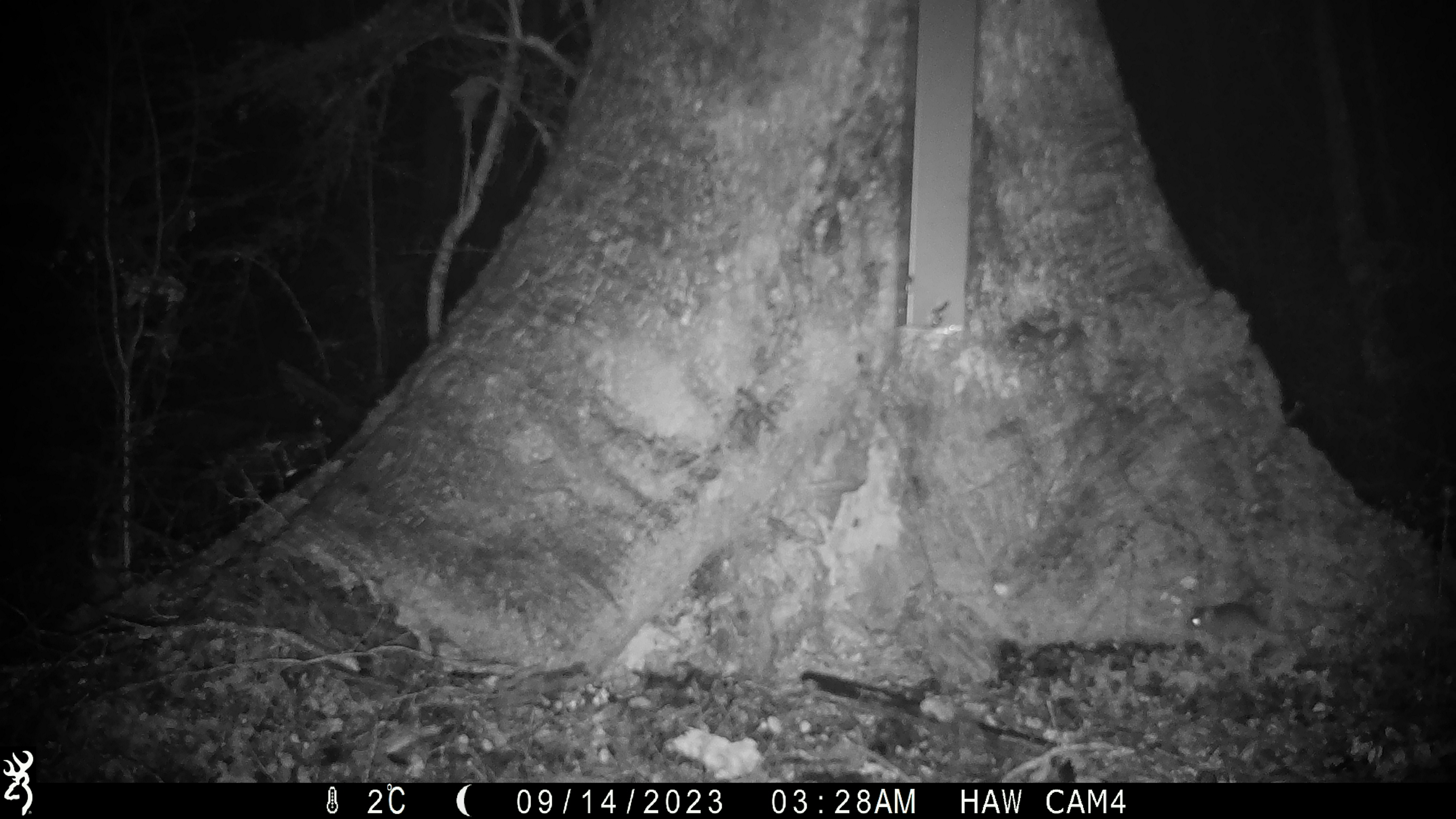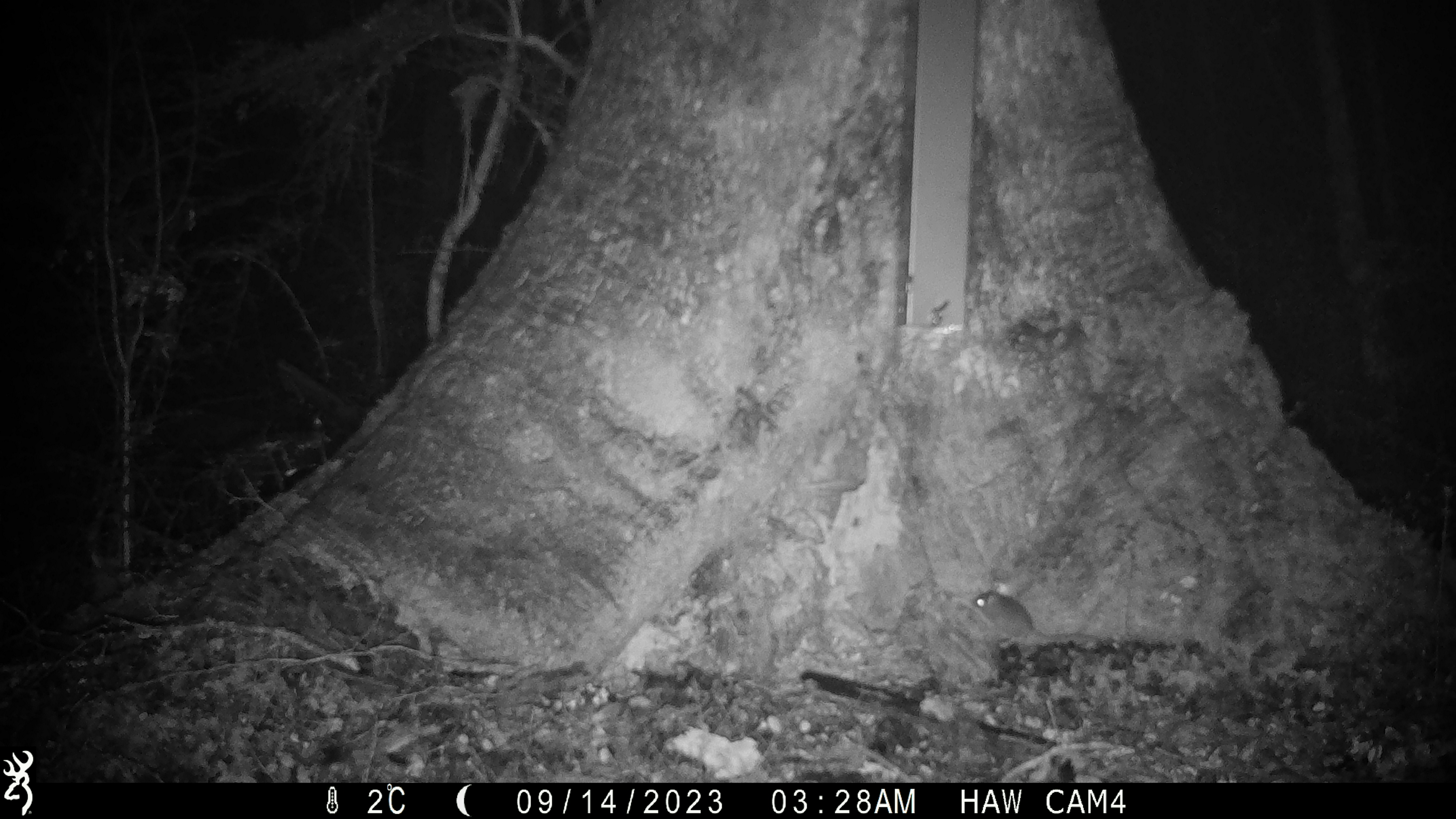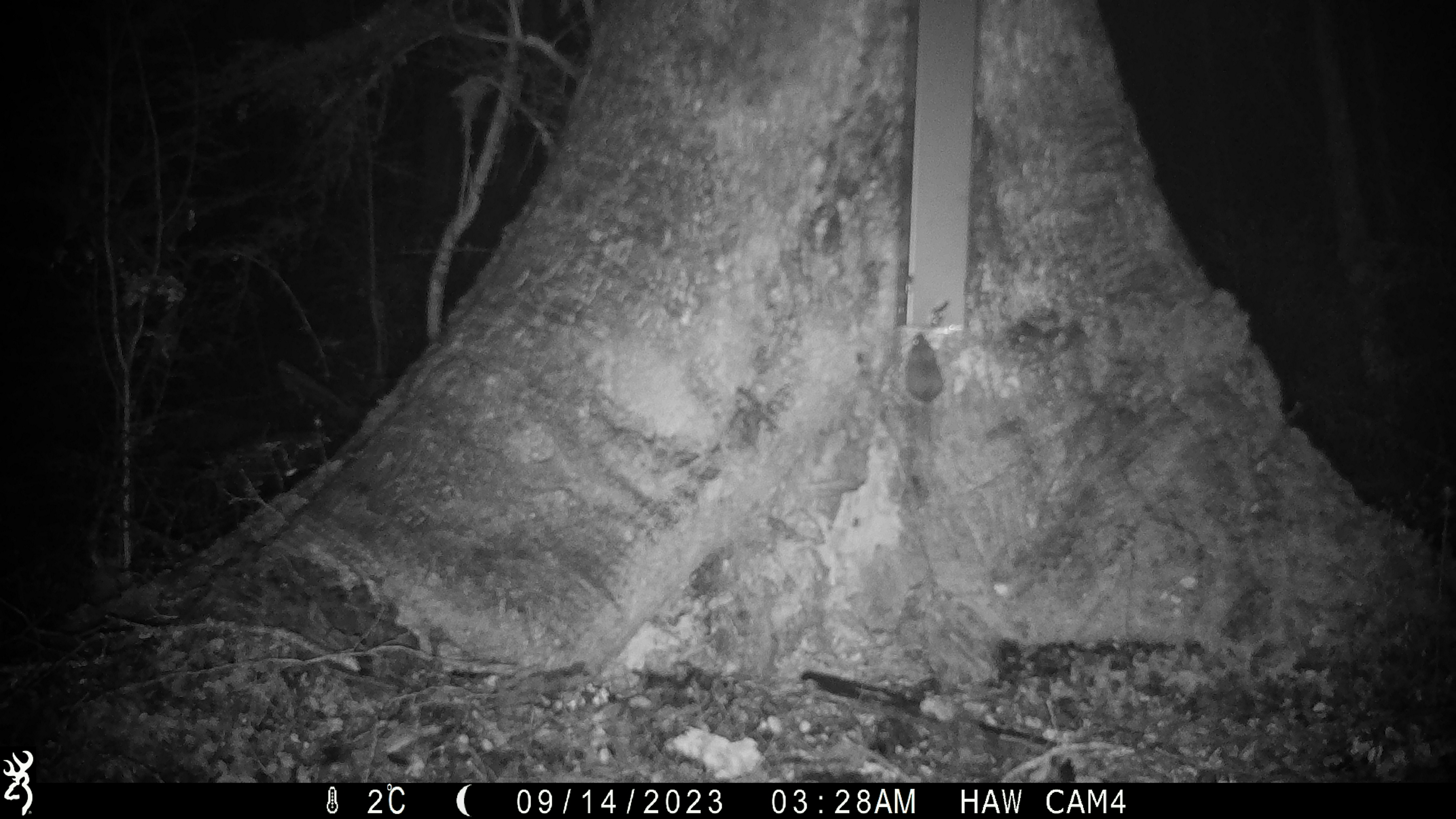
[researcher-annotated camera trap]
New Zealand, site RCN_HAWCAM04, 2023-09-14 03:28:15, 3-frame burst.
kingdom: Animalia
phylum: Chordata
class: Mammalia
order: Rodentia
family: Muridae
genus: Mus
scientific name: Mus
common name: mouse